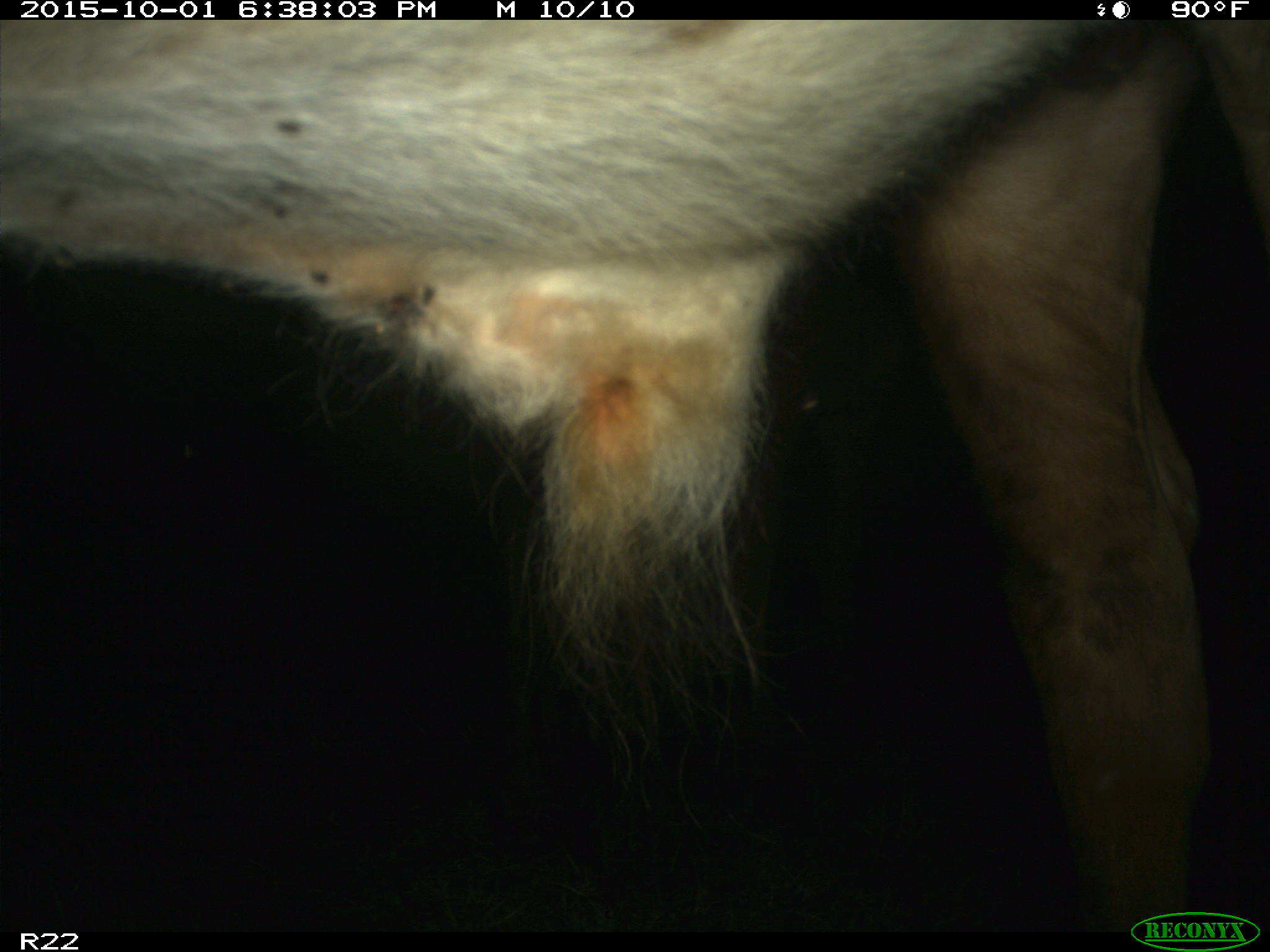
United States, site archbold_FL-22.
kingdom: Animalia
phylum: Chordata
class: Mammalia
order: Artiodactyla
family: Bovidae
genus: Bos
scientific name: Bos taurus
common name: domestic cow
Bos taurus (domestic cow).